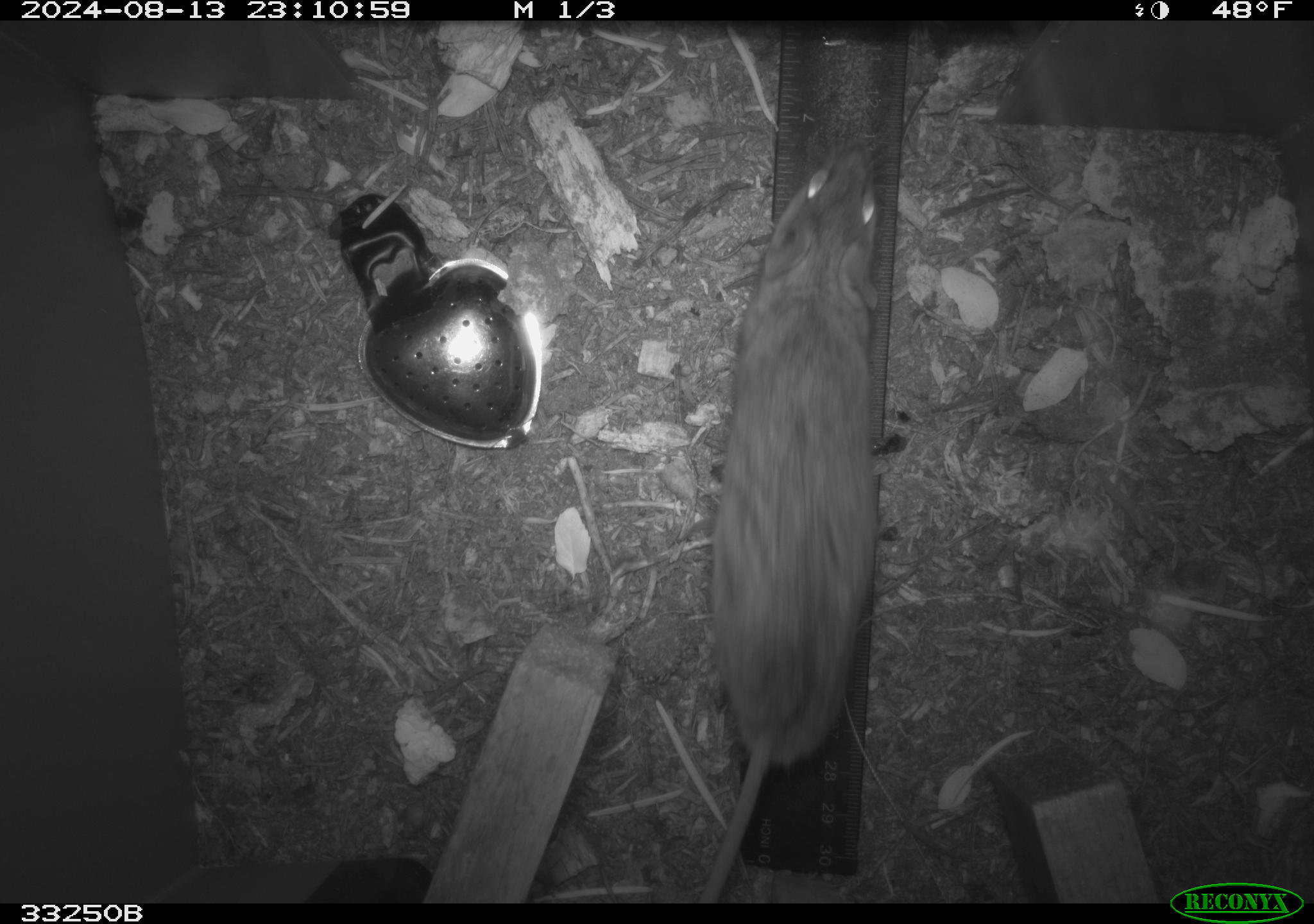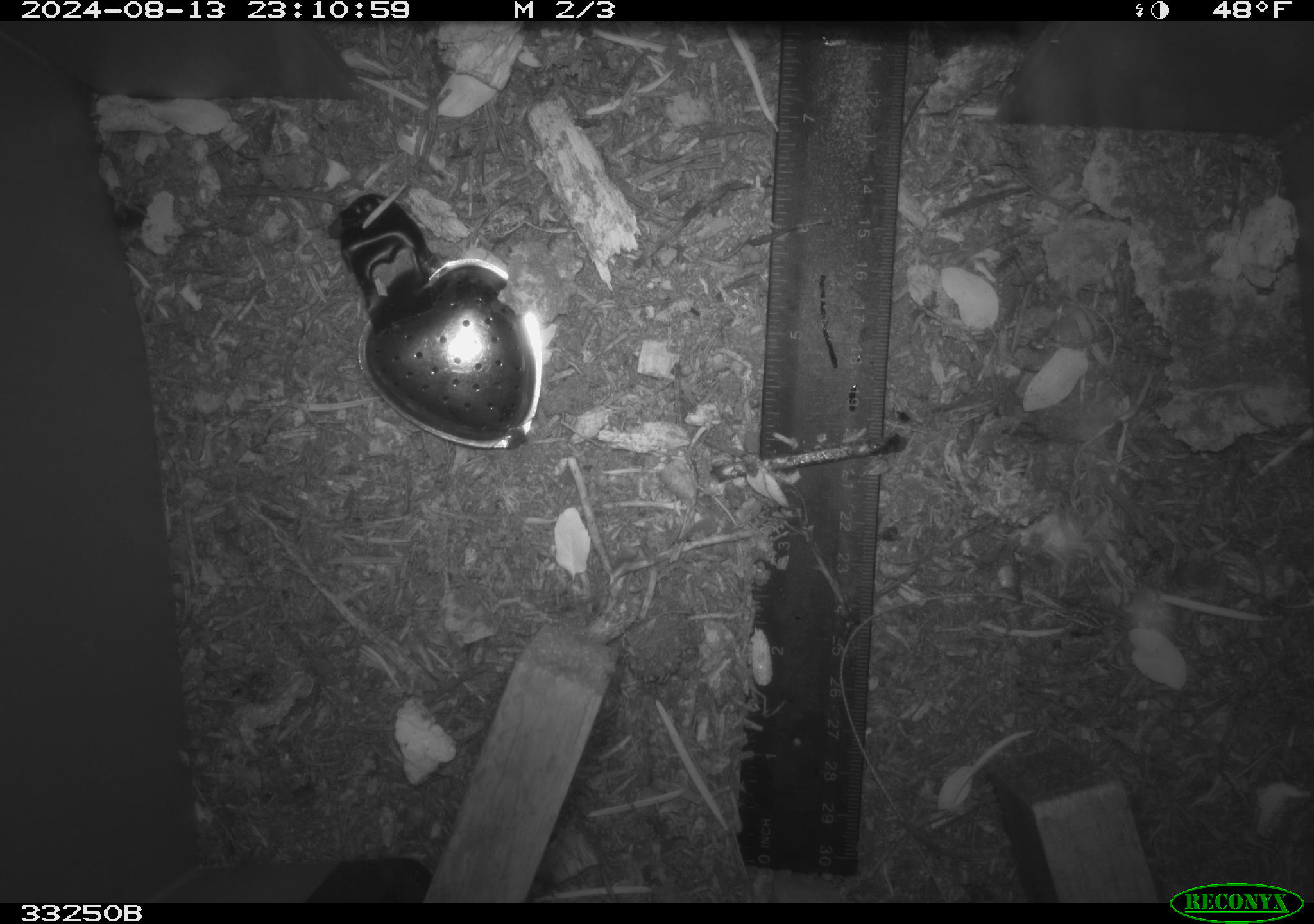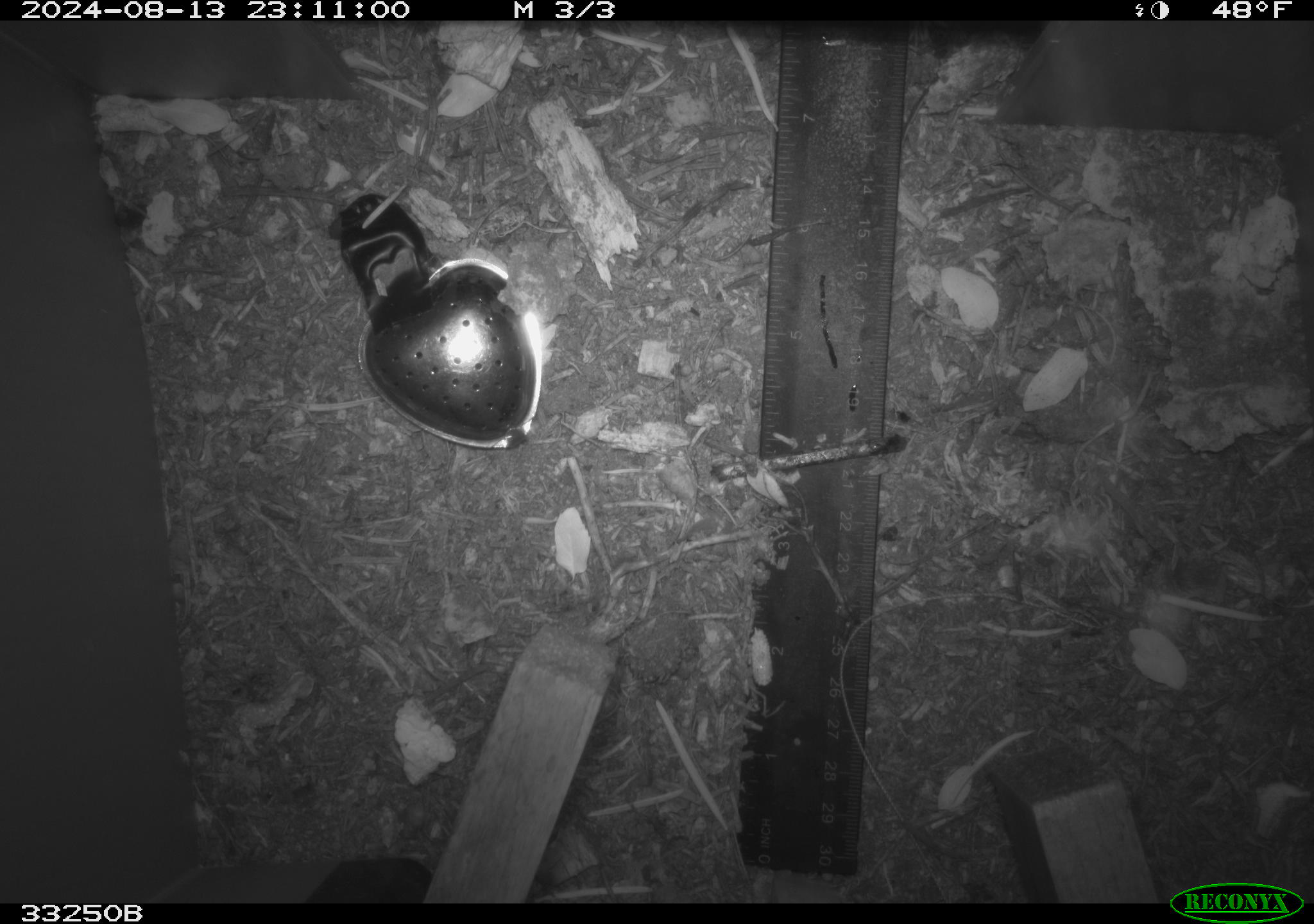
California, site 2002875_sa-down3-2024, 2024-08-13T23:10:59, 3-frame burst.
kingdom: Animalia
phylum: Chordata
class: Mammalia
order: Rodentia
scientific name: Rodentia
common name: rodent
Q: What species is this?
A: Rodent (Rodentia).